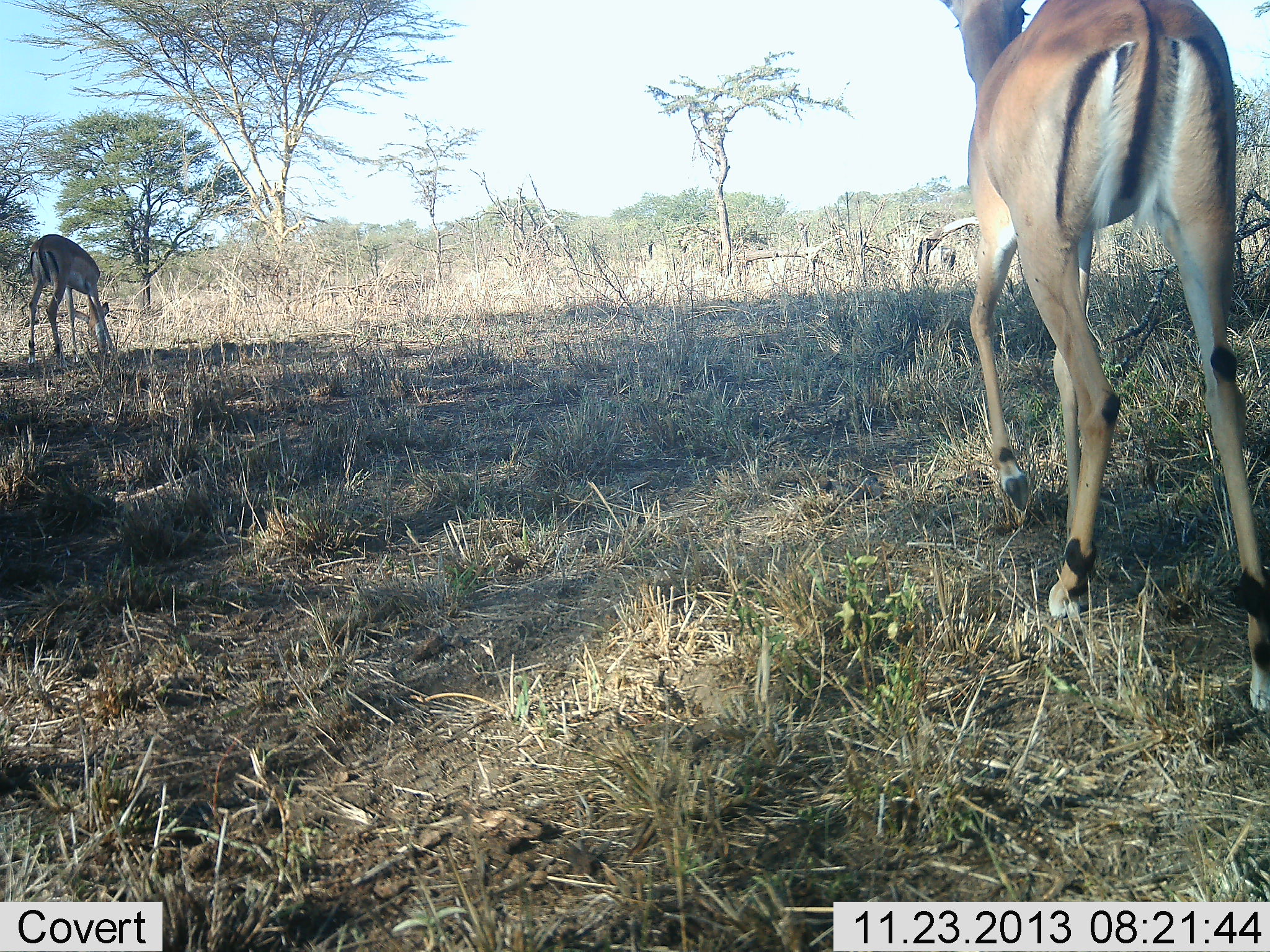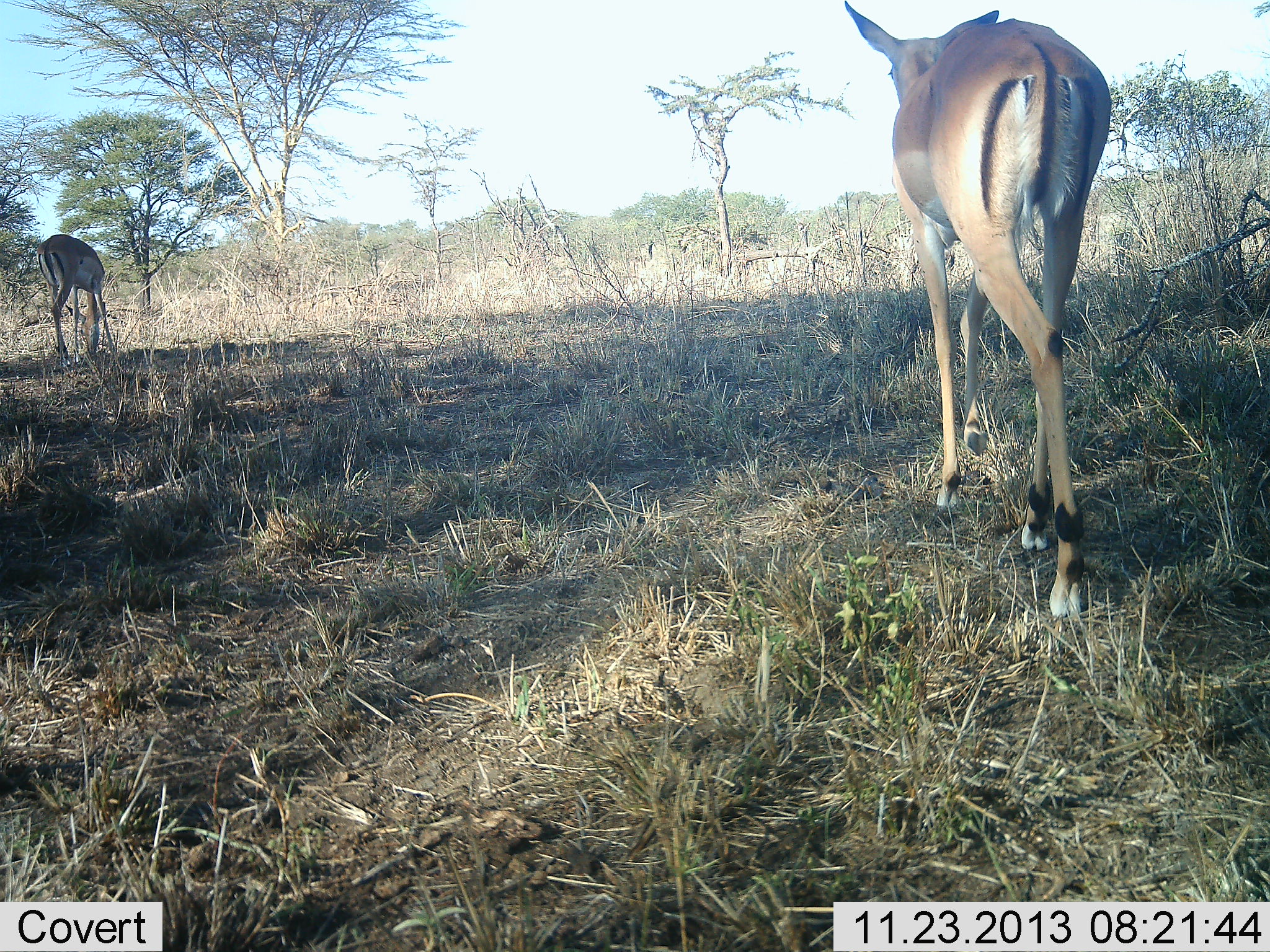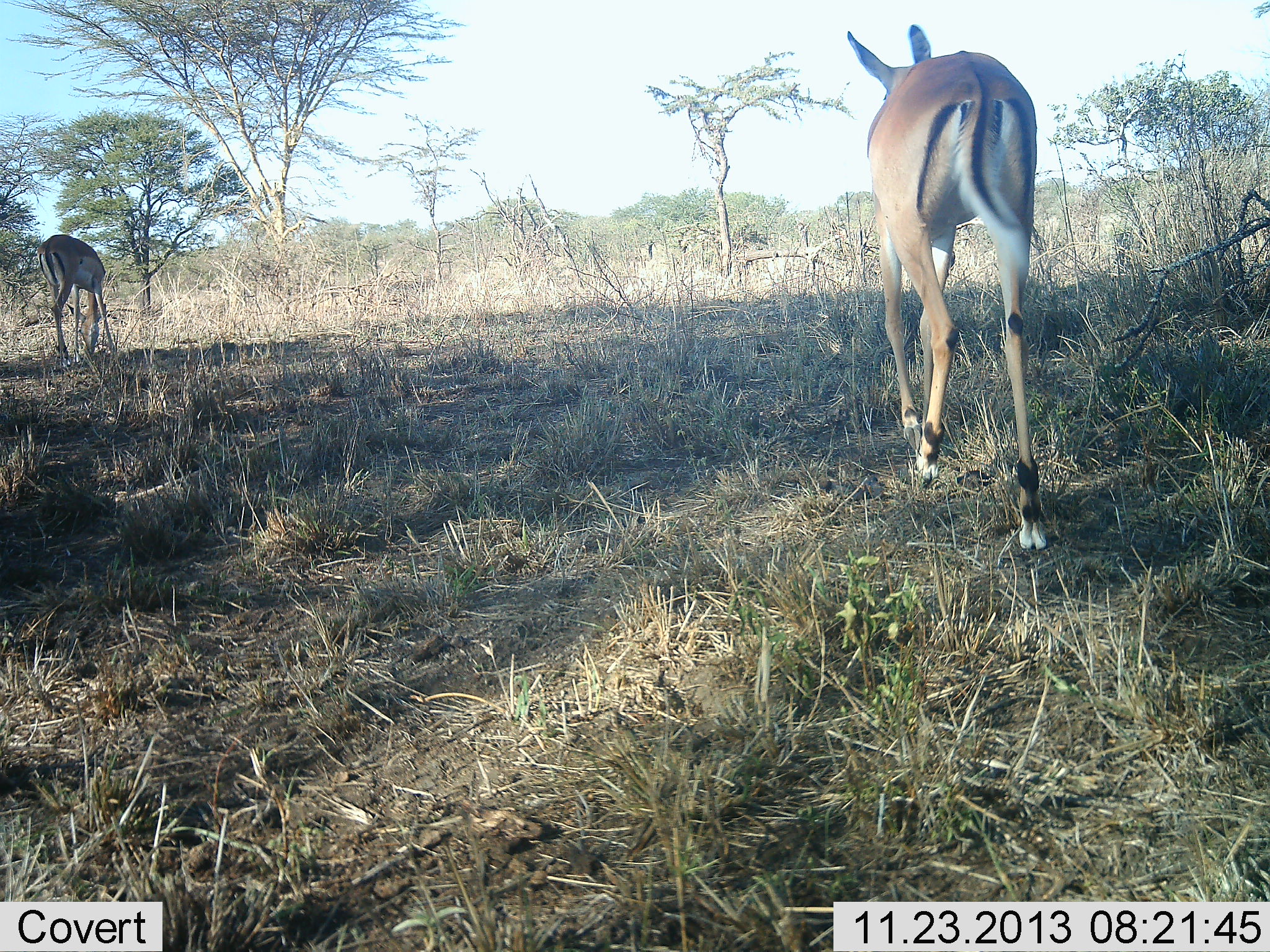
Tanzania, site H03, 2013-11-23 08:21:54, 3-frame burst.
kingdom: Animalia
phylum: Chordata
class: Mammalia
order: Artiodactyla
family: Bovidae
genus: Aepyceros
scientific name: Aepyceros melampus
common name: impala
Impala (Aepyceros melampus), count 2. Behavior (volunteer vote fractions): standing 20%, resting 0%, moving 86%, interacting 3%. Young present (vote fraction): 0%. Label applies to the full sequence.